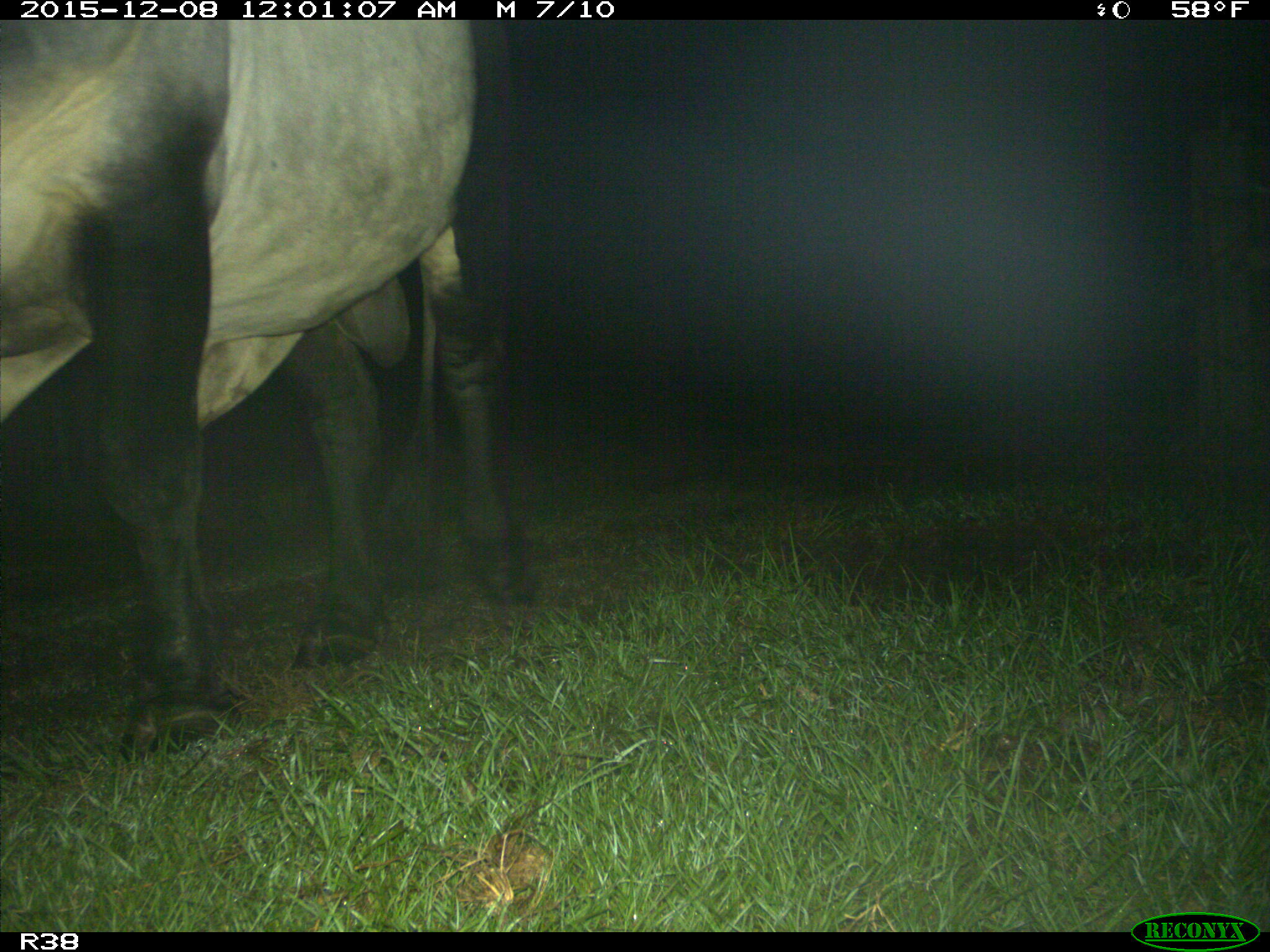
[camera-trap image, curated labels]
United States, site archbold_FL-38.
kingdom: Animalia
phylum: Chordata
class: Mammalia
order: Artiodactyla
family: Bovidae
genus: Bos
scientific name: Bos taurus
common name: domestic cow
Bos taurus (domestic cow).